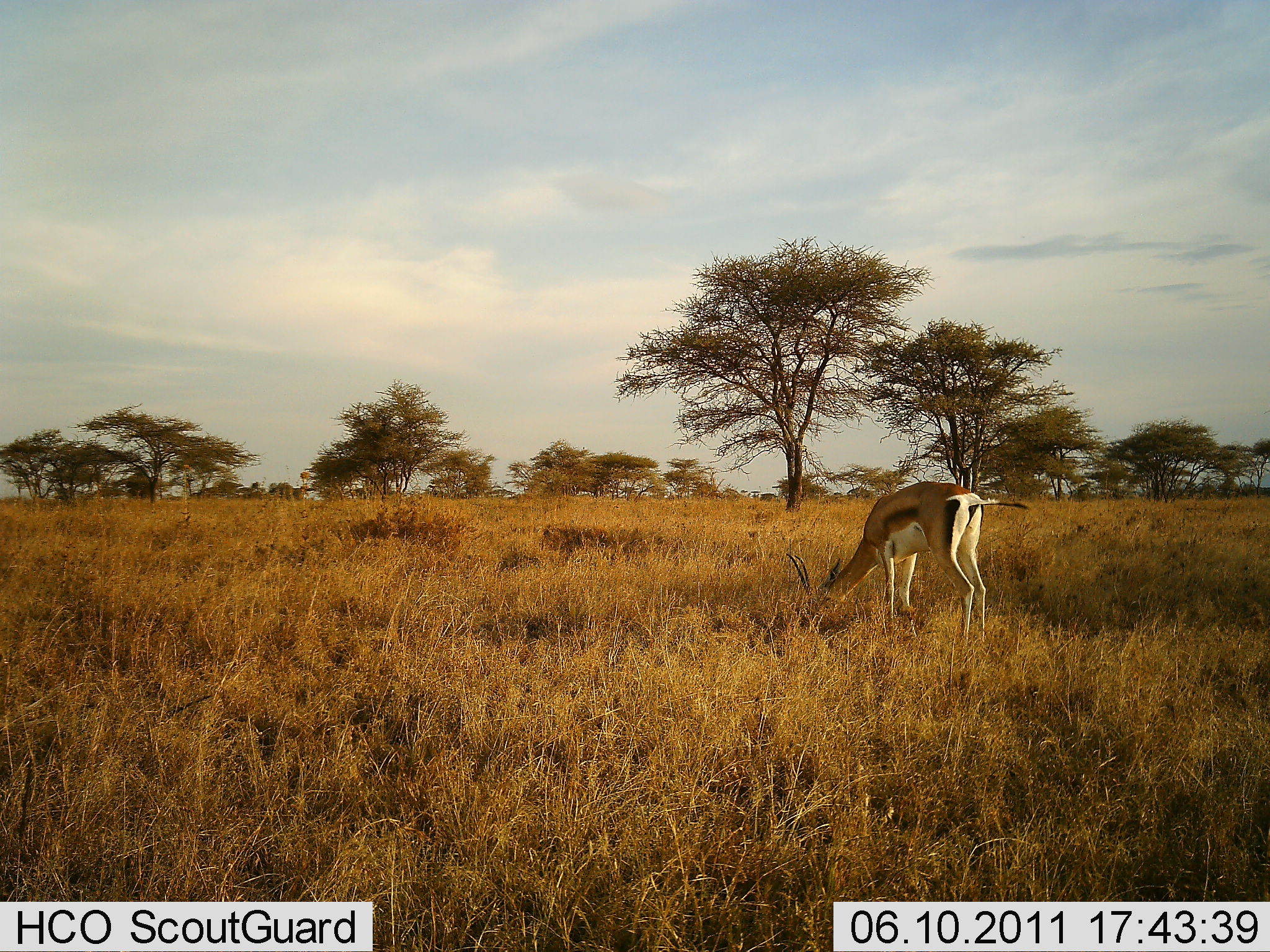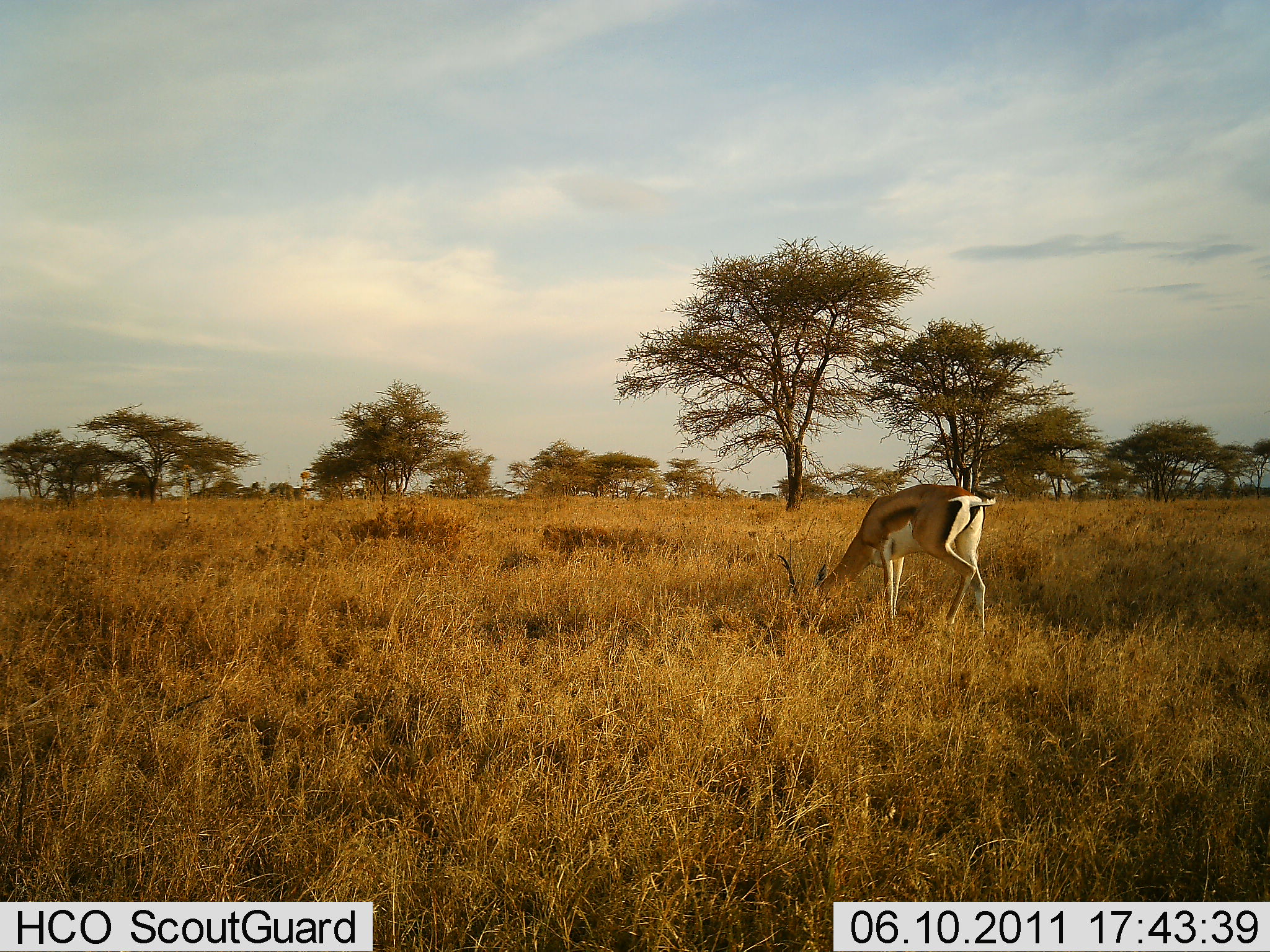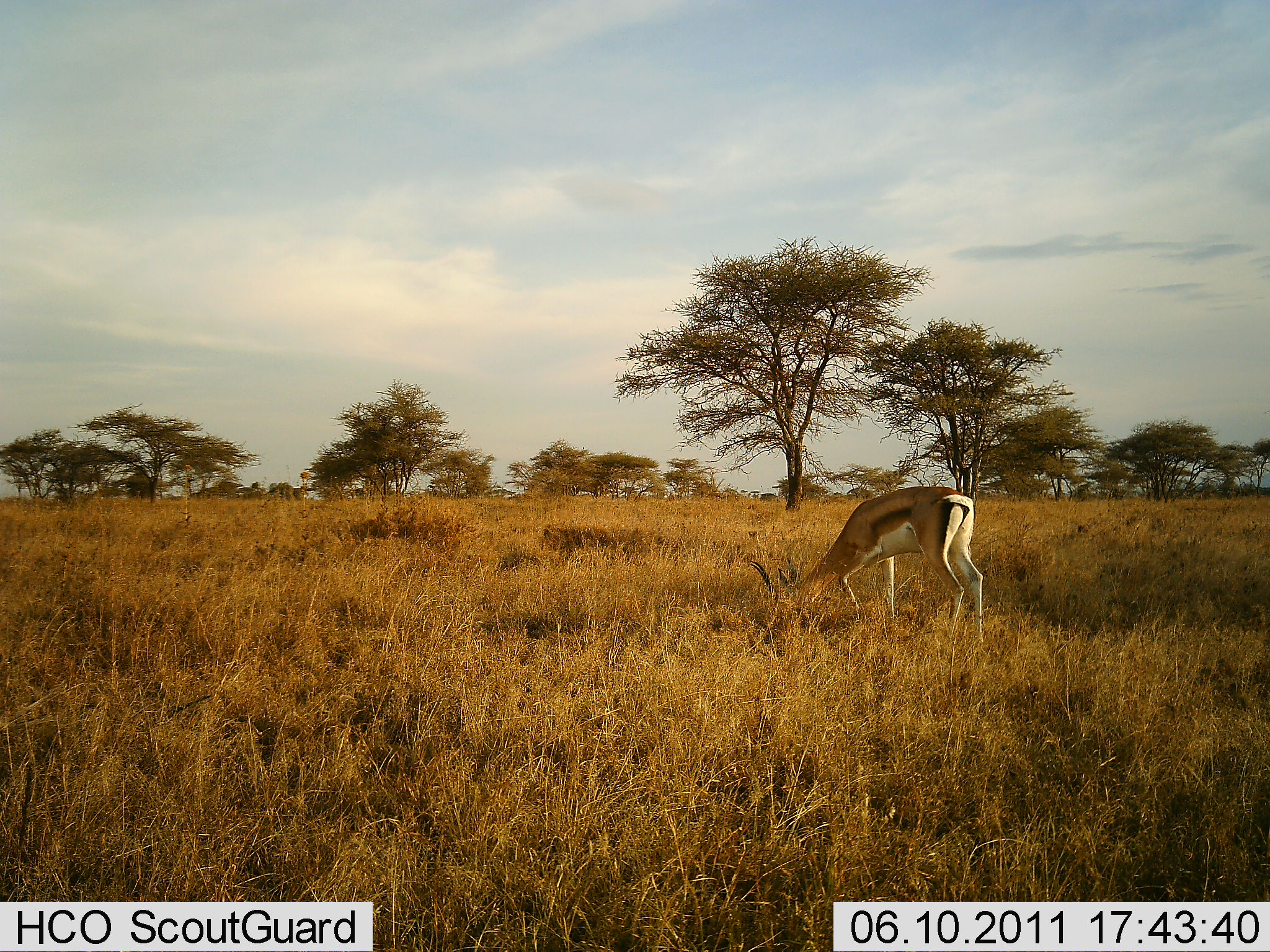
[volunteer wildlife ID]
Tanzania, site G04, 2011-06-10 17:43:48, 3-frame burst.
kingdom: Animalia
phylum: Chordata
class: Mammalia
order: Artiodactyla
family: Bovidae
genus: Eudorcas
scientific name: Eudorcas thomsonii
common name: thomson's gazelle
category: gazellethomsons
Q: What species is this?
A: Gazellethomsons (thomson's gazelle) (Eudorcas thomsonii).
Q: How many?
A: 1.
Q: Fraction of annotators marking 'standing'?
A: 30%.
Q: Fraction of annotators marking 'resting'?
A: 0%.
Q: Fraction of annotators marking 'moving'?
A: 0%.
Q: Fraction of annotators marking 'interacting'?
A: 0%.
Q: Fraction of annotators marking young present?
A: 0%.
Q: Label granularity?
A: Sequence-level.